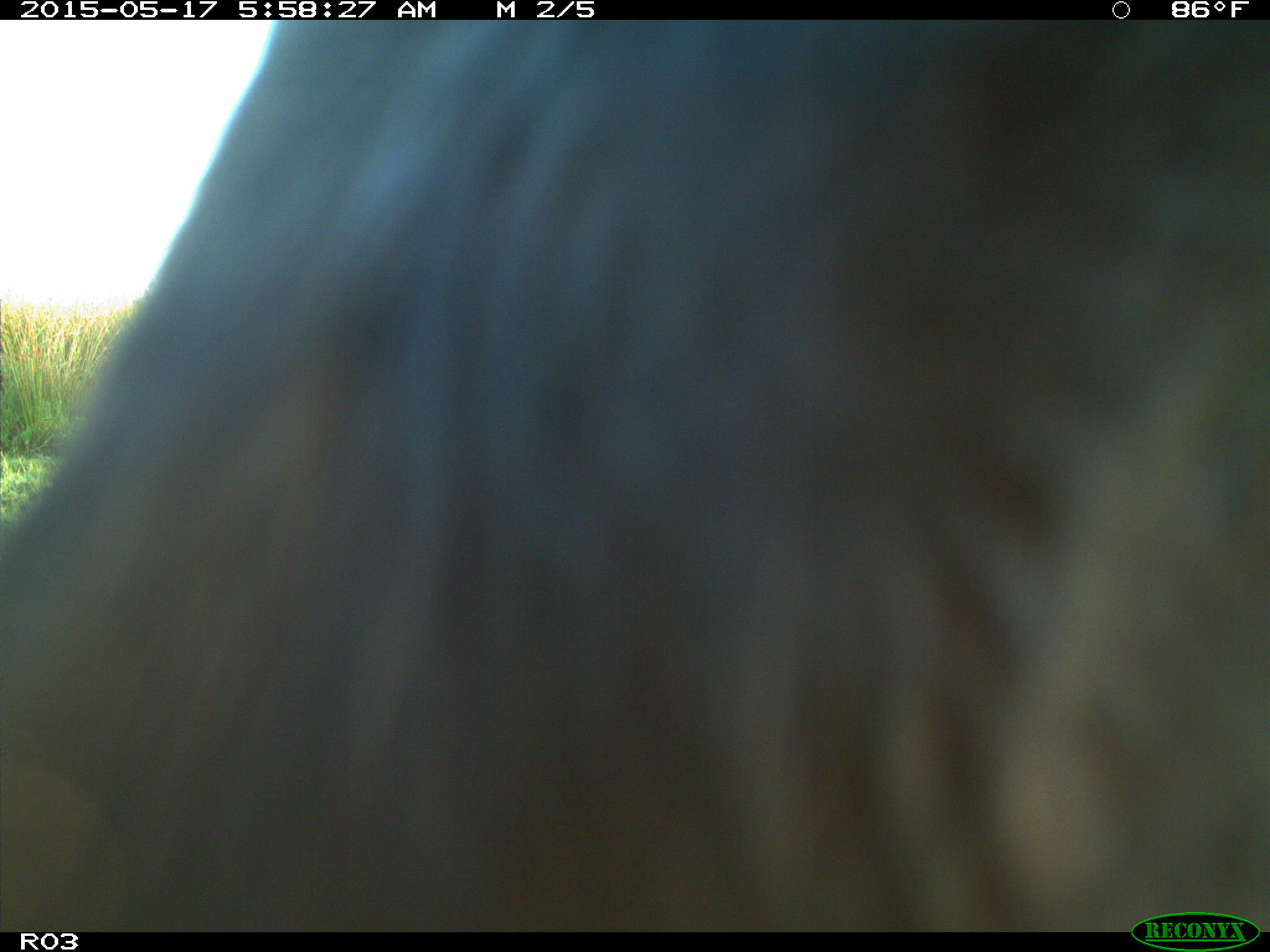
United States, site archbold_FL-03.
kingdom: Animalia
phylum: Chordata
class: Mammalia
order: Artiodactyla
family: Bovidae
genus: Bos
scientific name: Bos taurus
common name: domestic cow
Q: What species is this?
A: Bos taurus (domestic cow).